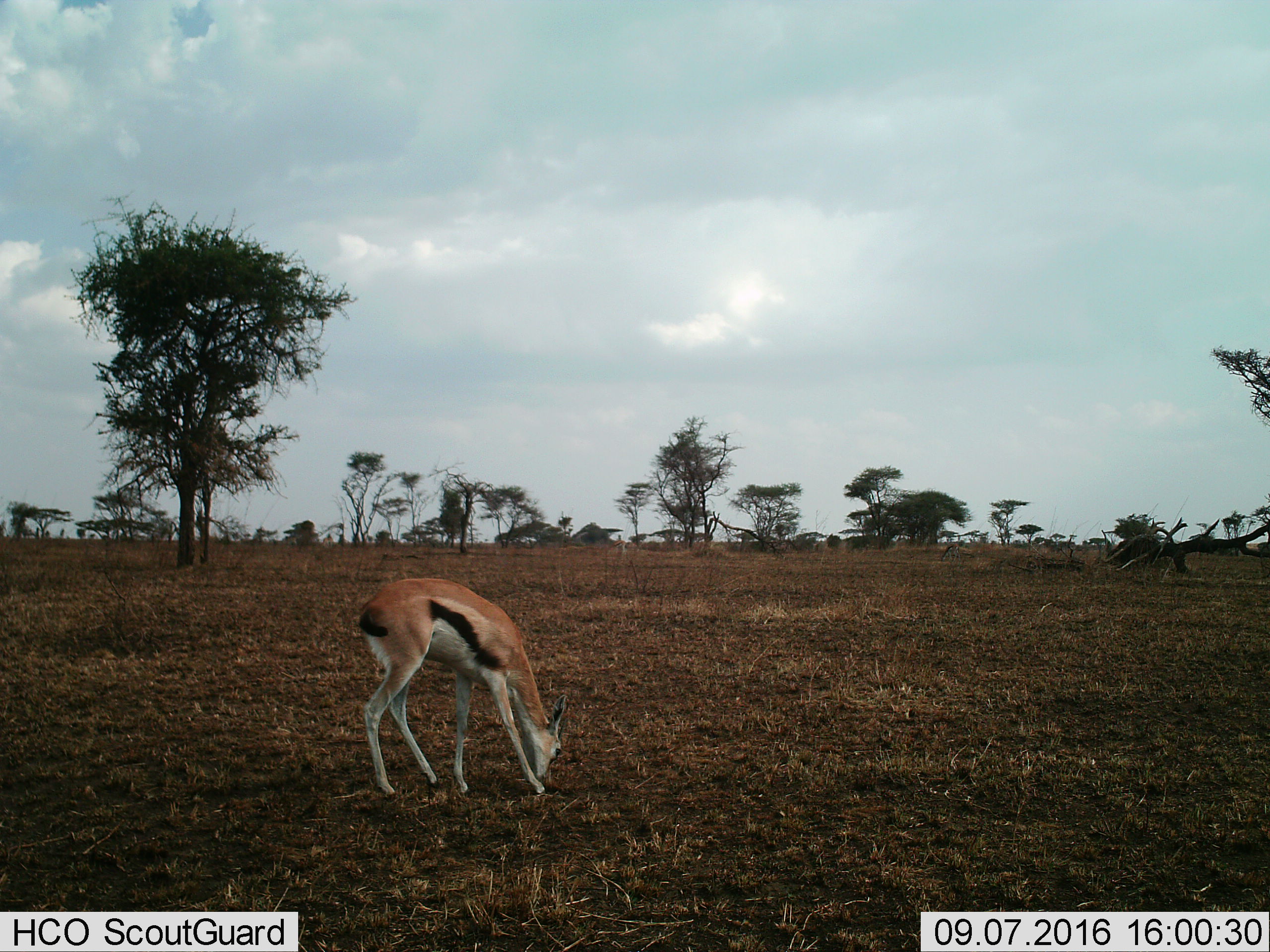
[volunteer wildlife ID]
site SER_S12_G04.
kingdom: Animalia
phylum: Chordata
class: Mammalia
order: Artiodactyla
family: Bovidae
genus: Eudorcas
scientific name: Eudorcas thomsonii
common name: thomson's gazelle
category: gazellethomsons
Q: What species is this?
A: Gazellethomsons (thomson's gazelle) (Eudorcas thomsonii).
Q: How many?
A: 1.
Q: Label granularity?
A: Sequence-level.